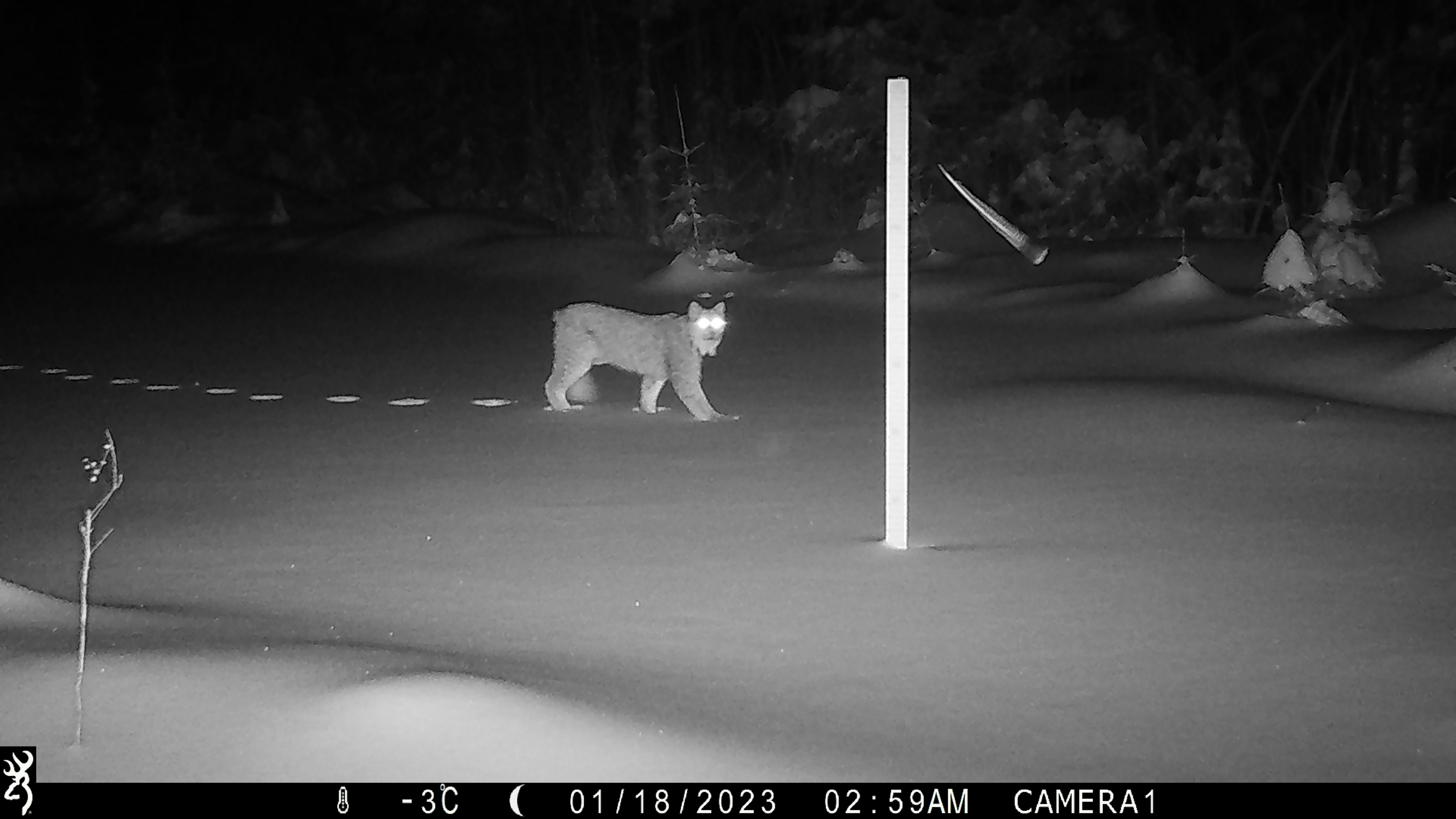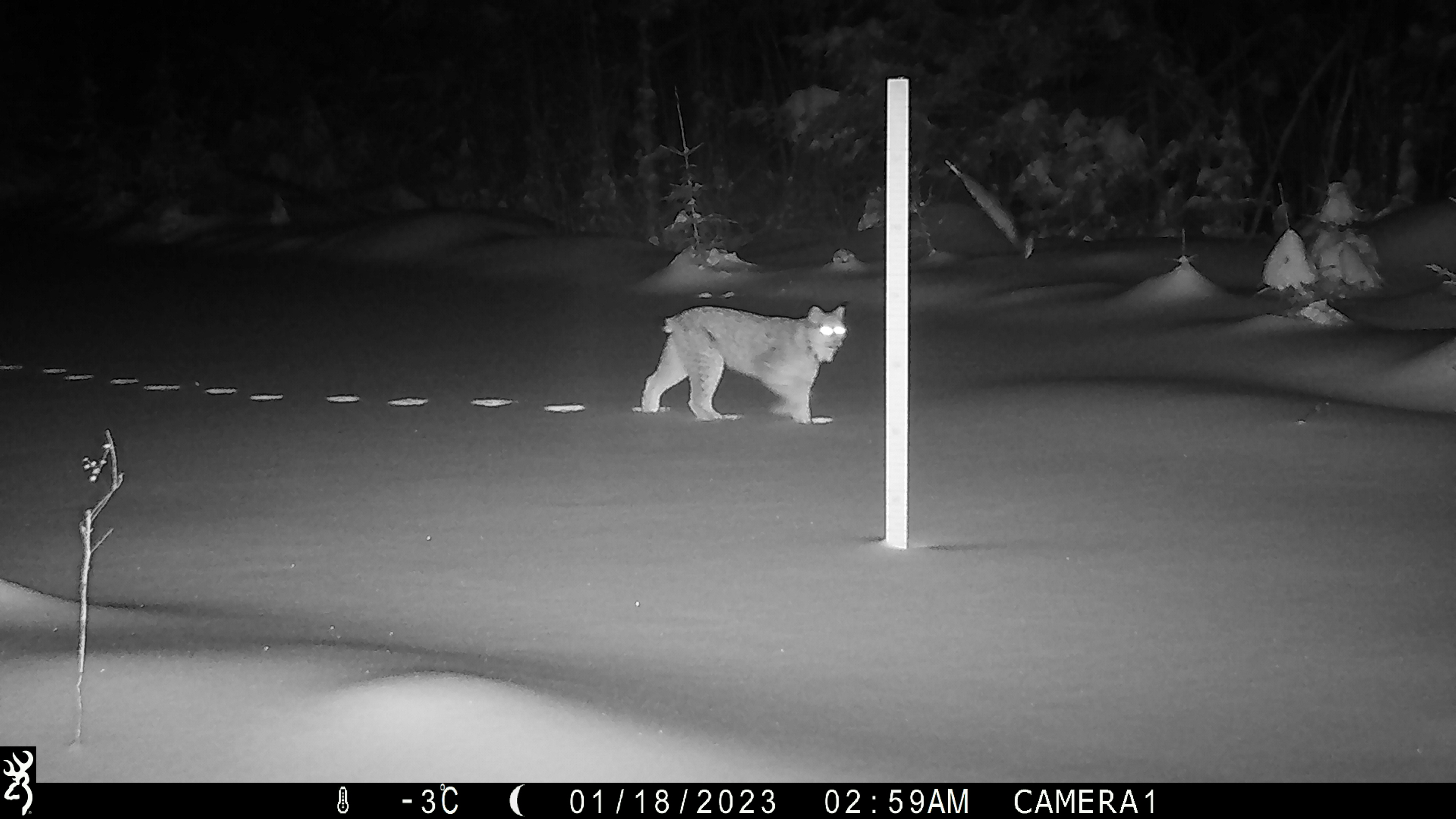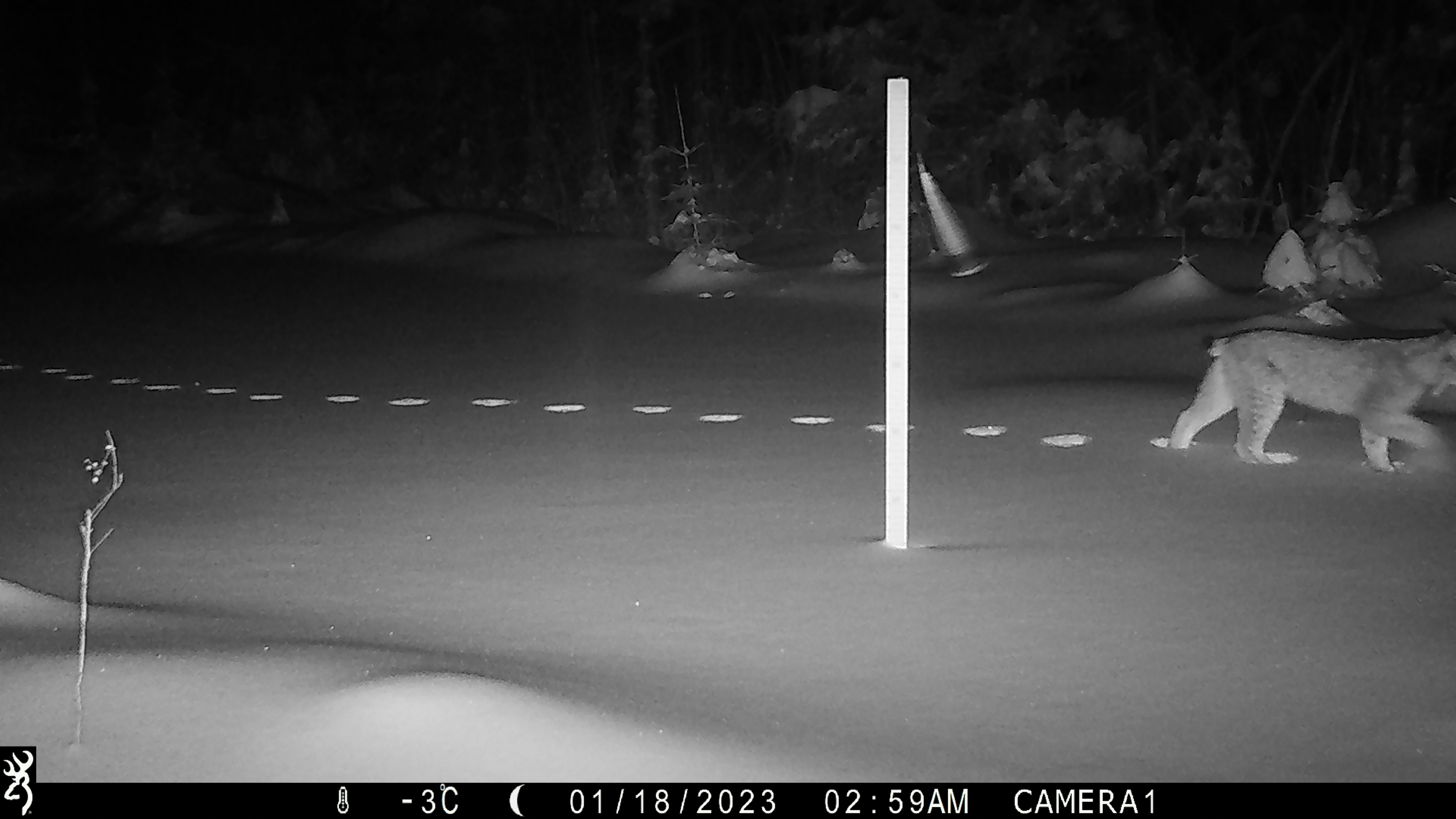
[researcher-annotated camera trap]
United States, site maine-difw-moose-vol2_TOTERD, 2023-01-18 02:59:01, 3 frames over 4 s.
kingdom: Animalia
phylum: Chordata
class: Mammalia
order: Carnivora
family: Felidae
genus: Lynx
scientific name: Lynx canadensis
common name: canada lynx